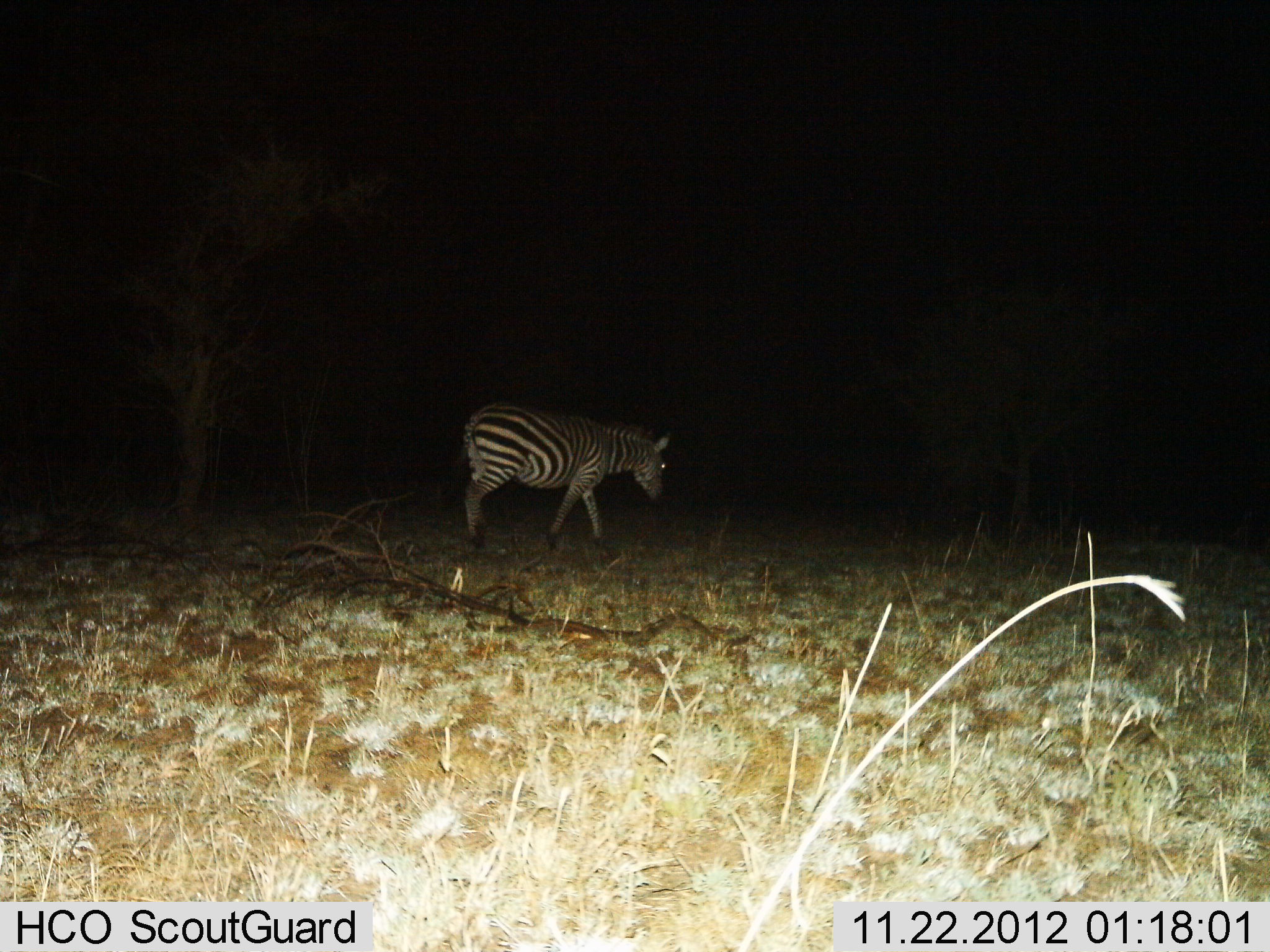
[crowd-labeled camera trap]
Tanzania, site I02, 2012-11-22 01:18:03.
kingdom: Animalia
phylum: Chordata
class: Mammalia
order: Perissodactyla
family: Equidae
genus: Equus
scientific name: Equus quagga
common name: plains zebra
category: zebra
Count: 1.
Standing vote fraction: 10%.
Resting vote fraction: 0%.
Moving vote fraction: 90%.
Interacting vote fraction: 0%.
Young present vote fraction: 0%.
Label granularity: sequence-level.